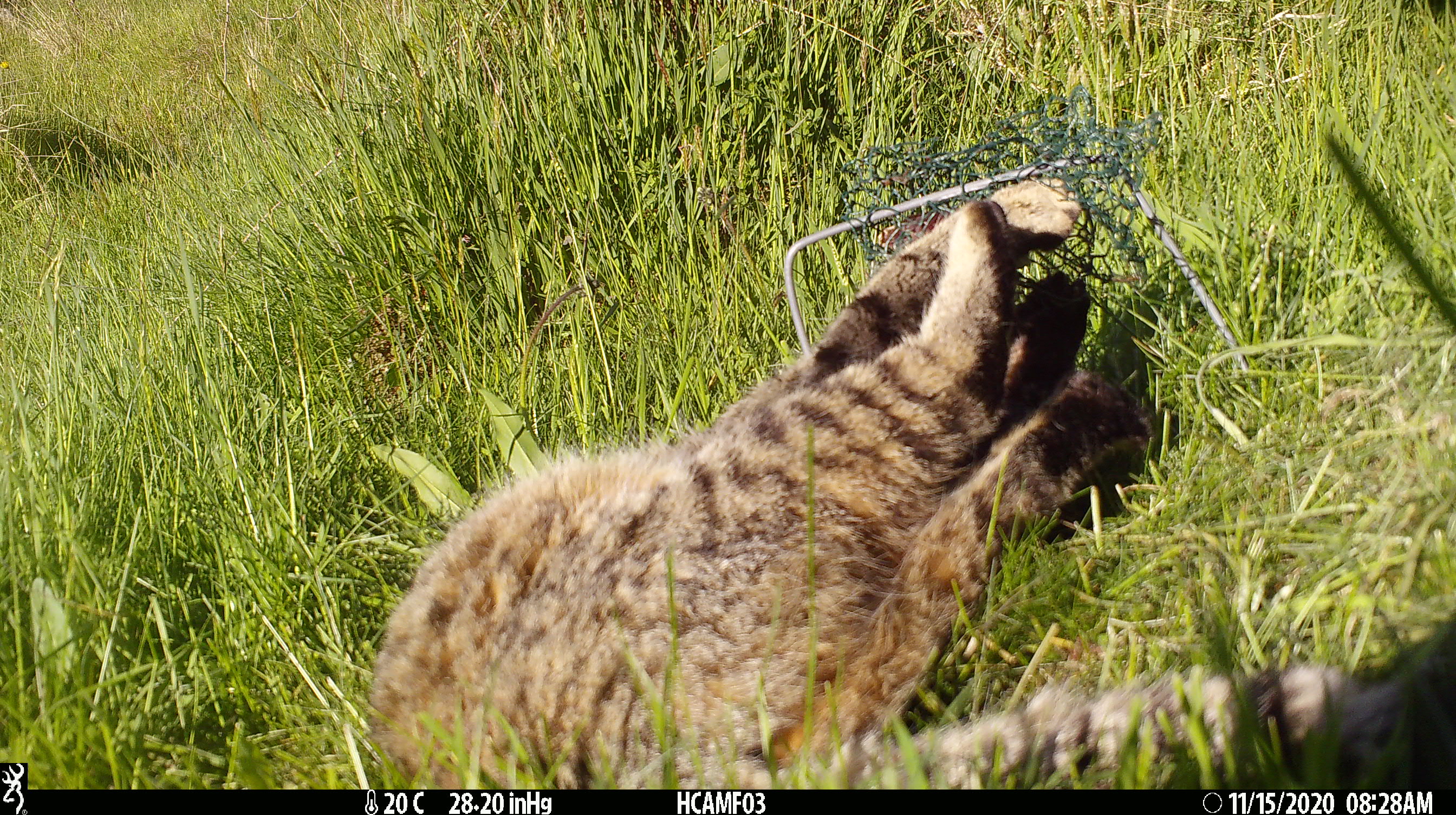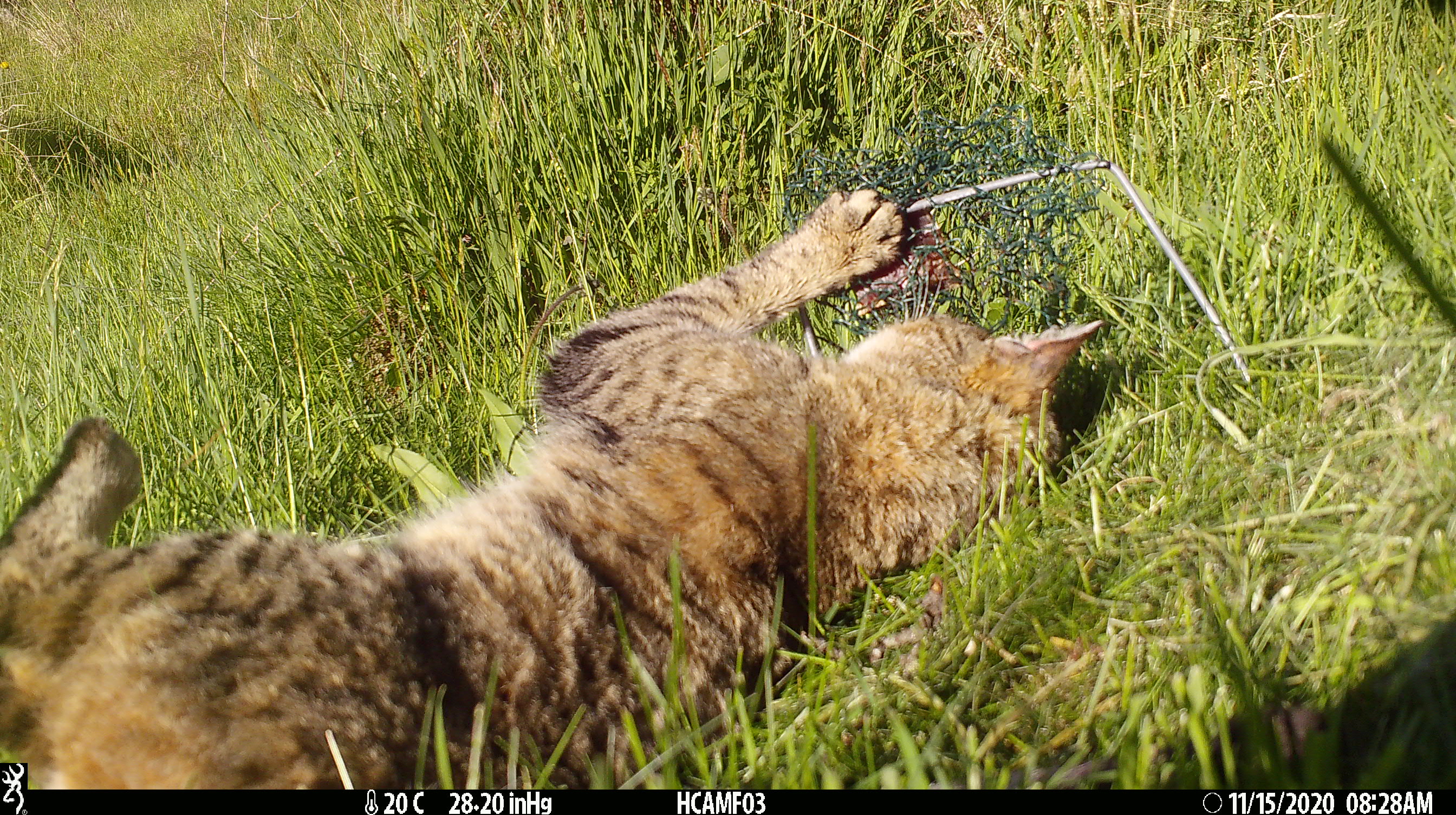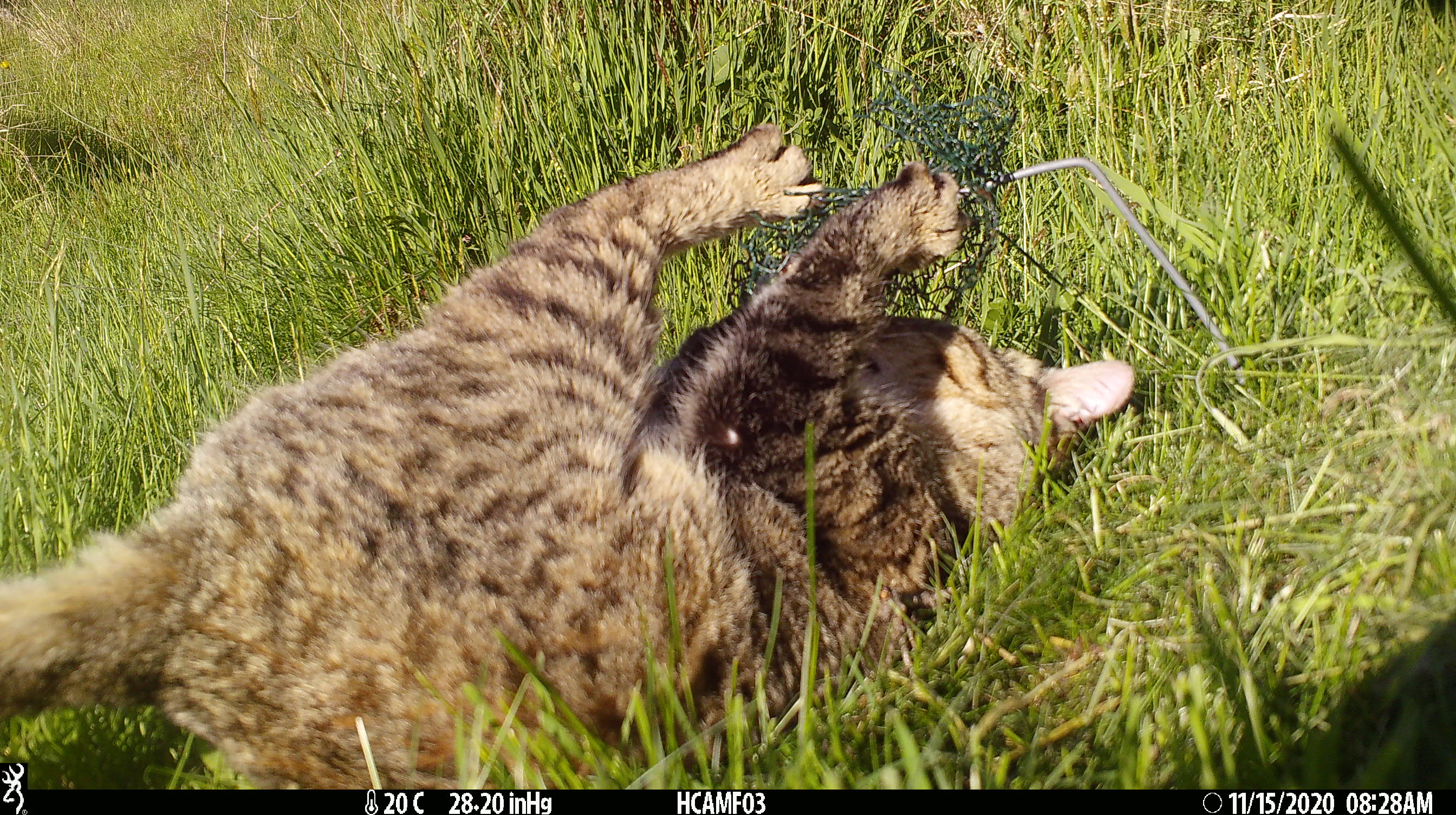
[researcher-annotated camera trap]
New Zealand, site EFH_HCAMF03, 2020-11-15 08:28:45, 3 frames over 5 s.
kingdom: Animalia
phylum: Chordata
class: Mammalia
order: Carnivora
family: Felidae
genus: Felis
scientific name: Felis catus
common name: domestic cat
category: cat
Cat (domestic cat) (Felis catus).